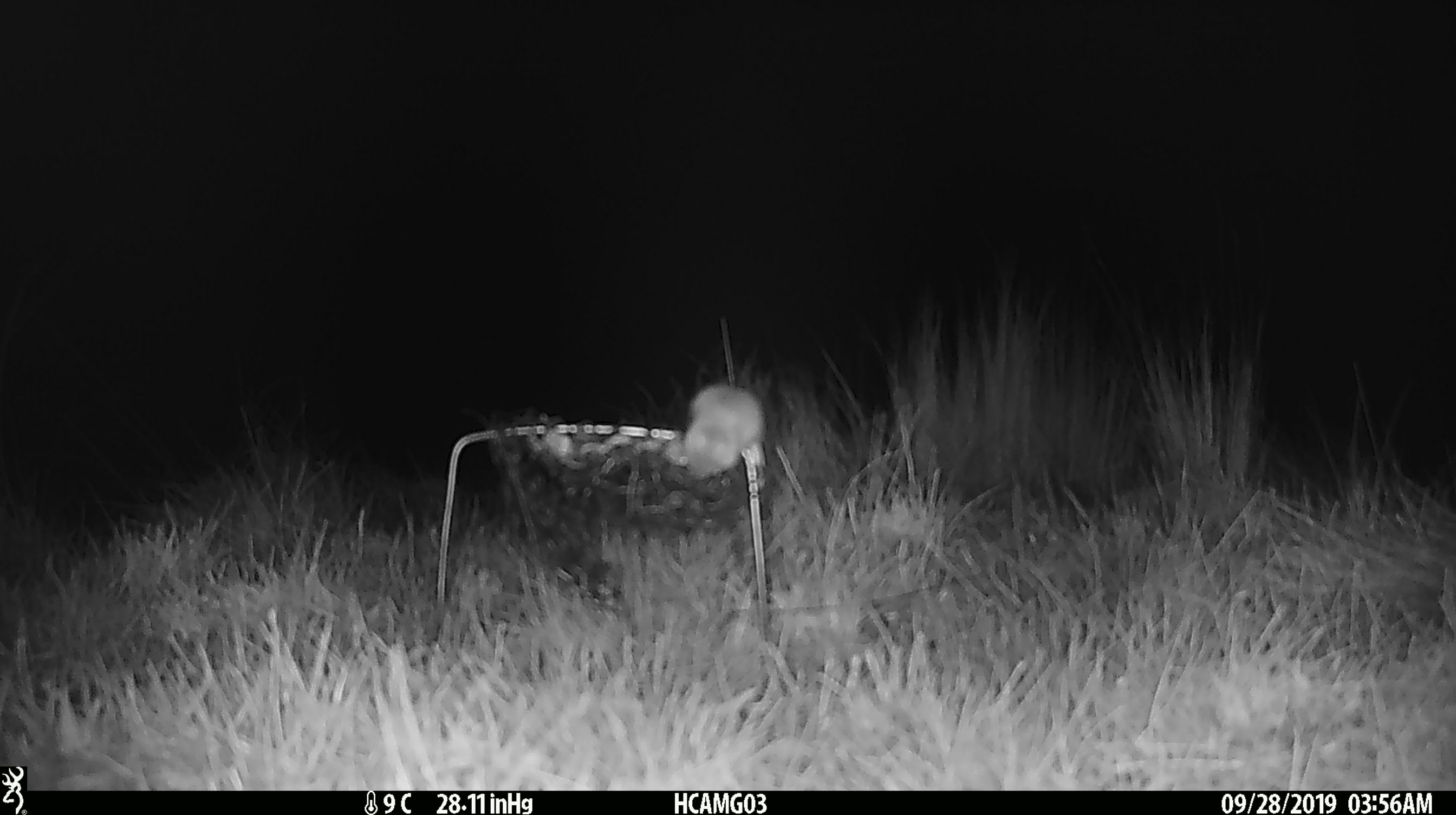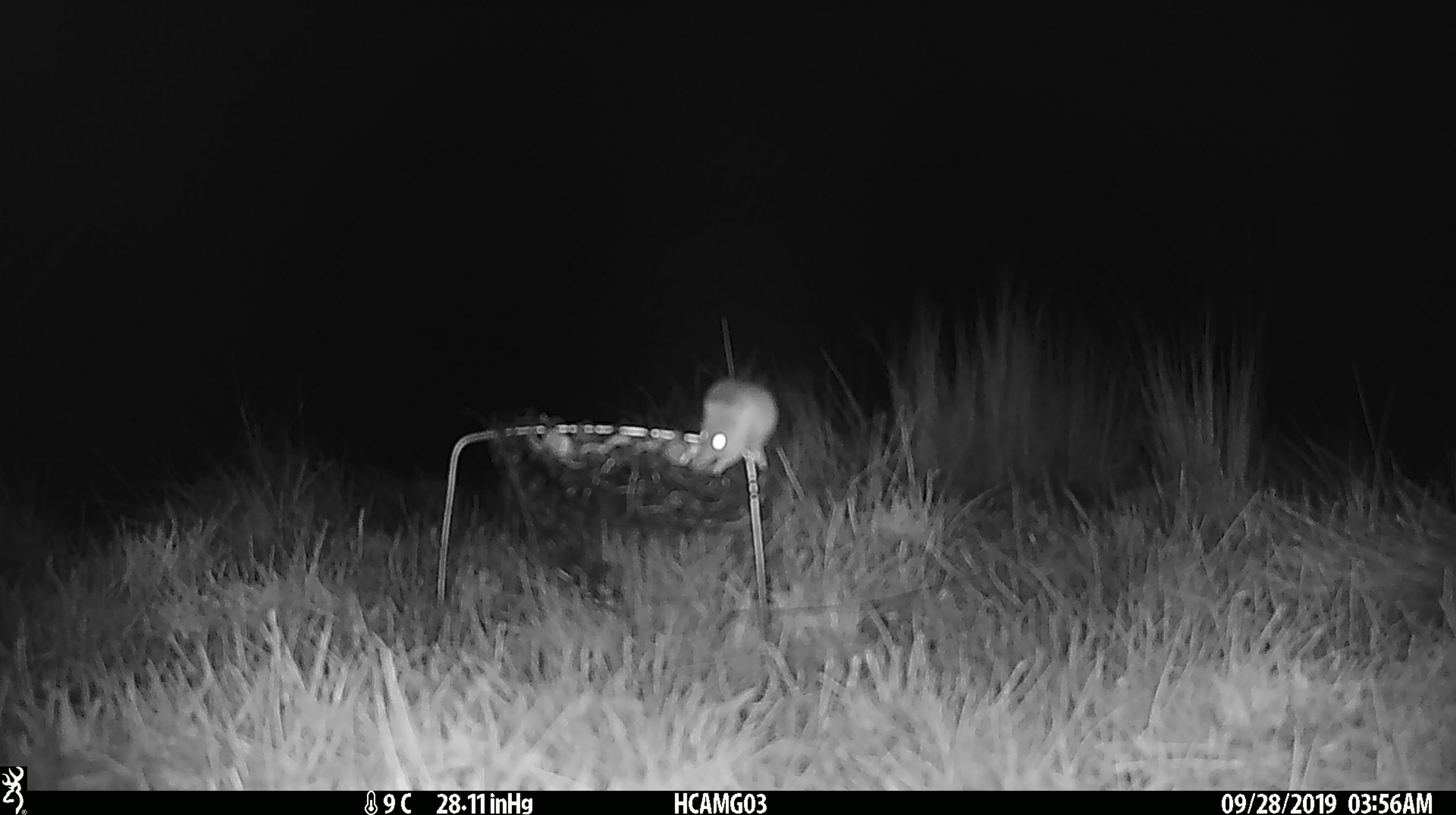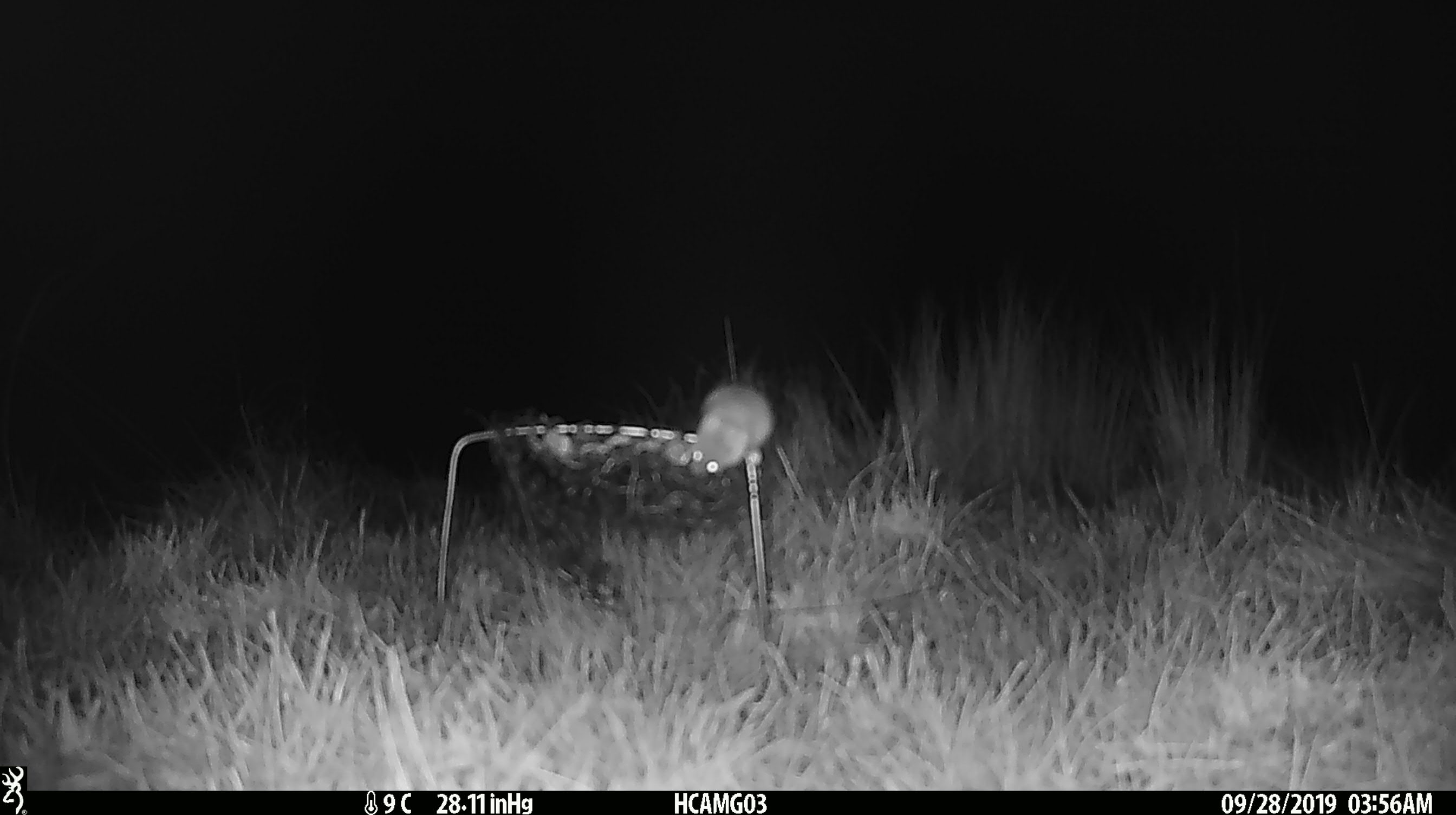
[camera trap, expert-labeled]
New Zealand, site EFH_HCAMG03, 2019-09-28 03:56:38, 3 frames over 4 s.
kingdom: Animalia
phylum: Chordata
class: Mammalia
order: Rodentia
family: Muridae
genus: Mus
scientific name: Mus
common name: mouse